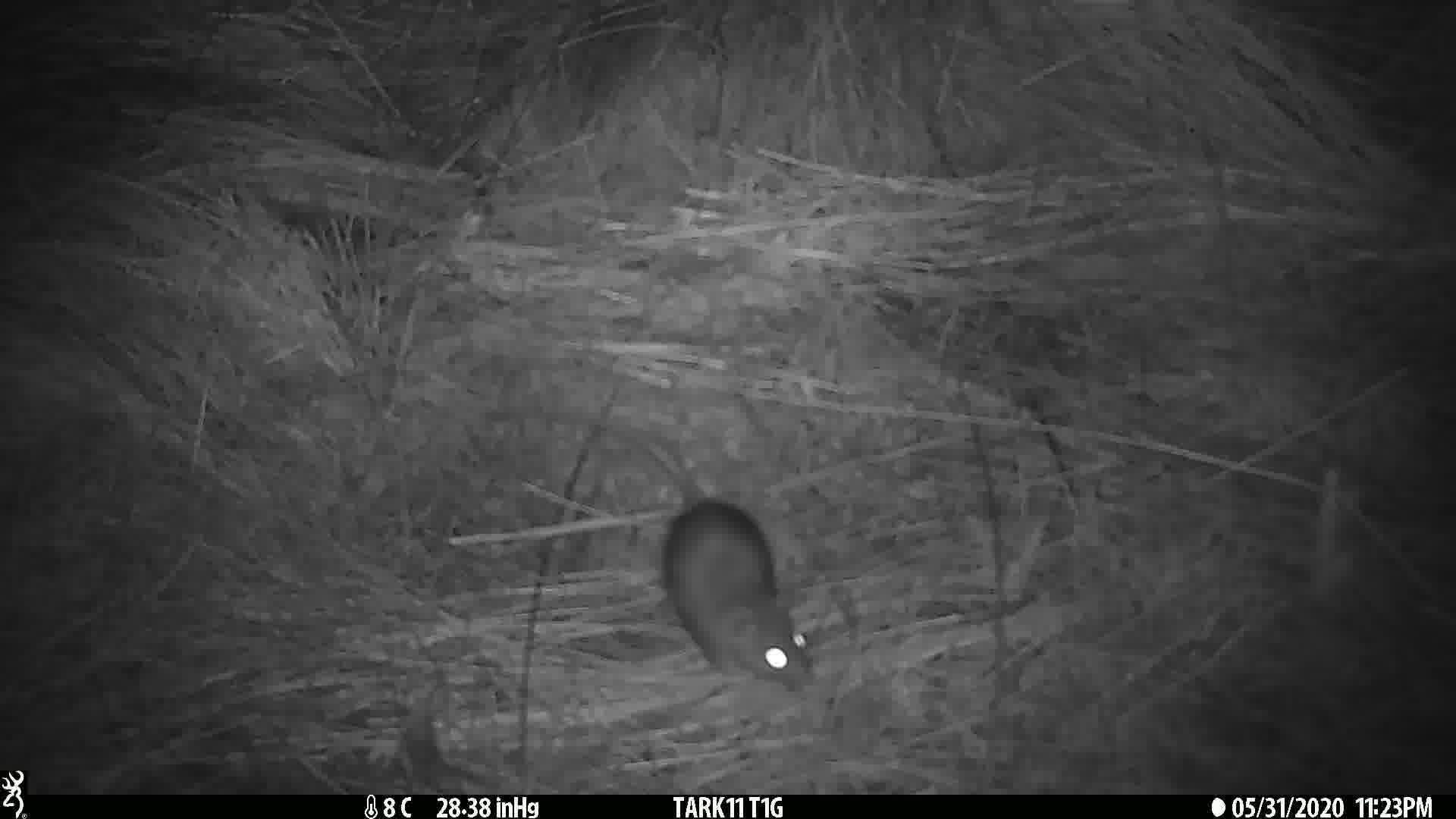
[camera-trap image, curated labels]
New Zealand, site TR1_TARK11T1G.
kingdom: Animalia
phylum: Chordata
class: Mammalia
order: Rodentia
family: Muridae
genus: Rattus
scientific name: Rattus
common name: rat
Rat (Rattus).